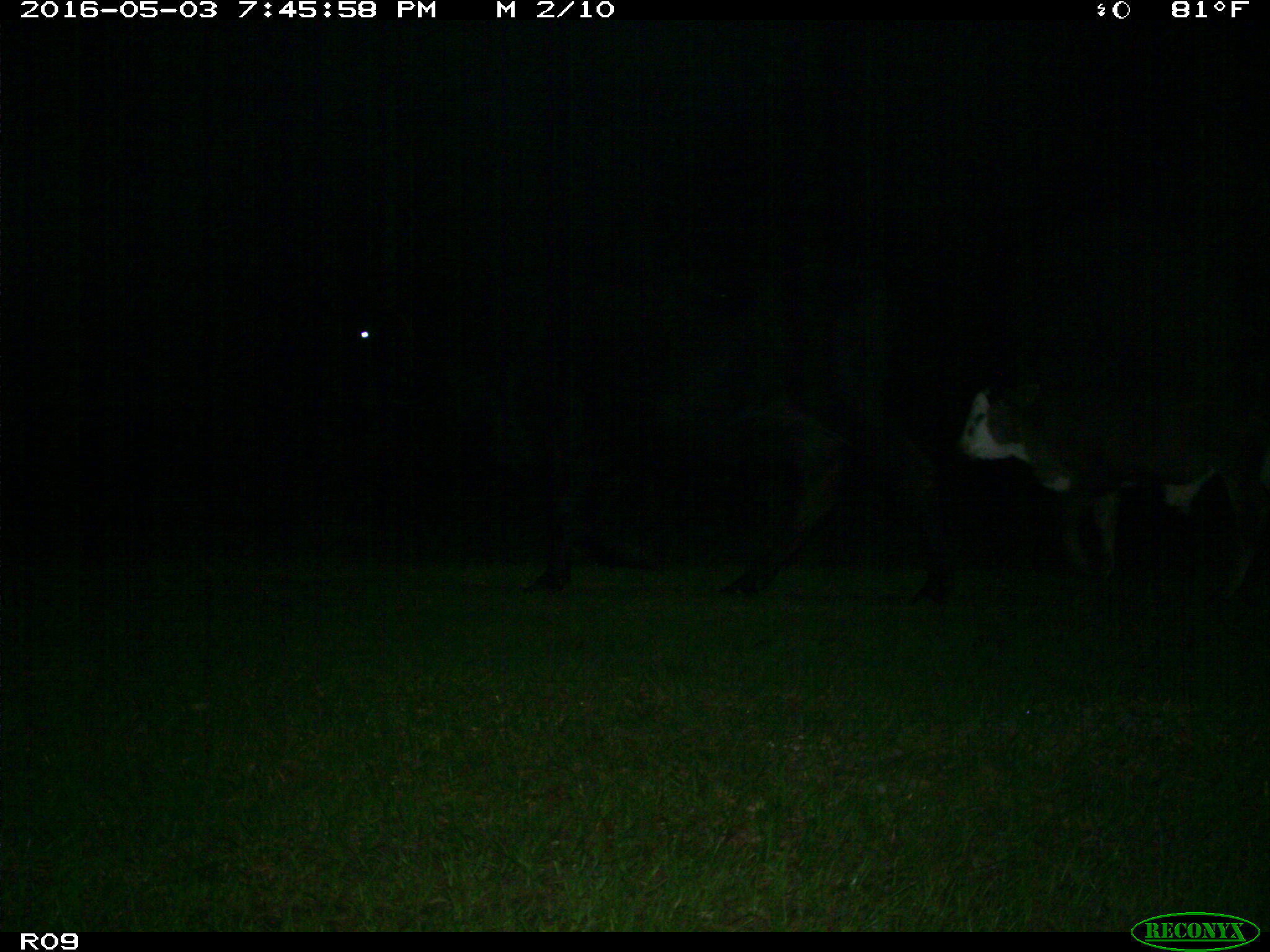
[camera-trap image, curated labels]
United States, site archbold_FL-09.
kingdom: Animalia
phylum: Chordata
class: Mammalia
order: Artiodactyla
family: Bovidae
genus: Bos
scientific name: Bos taurus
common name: domestic cow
Bos taurus (domestic cow).